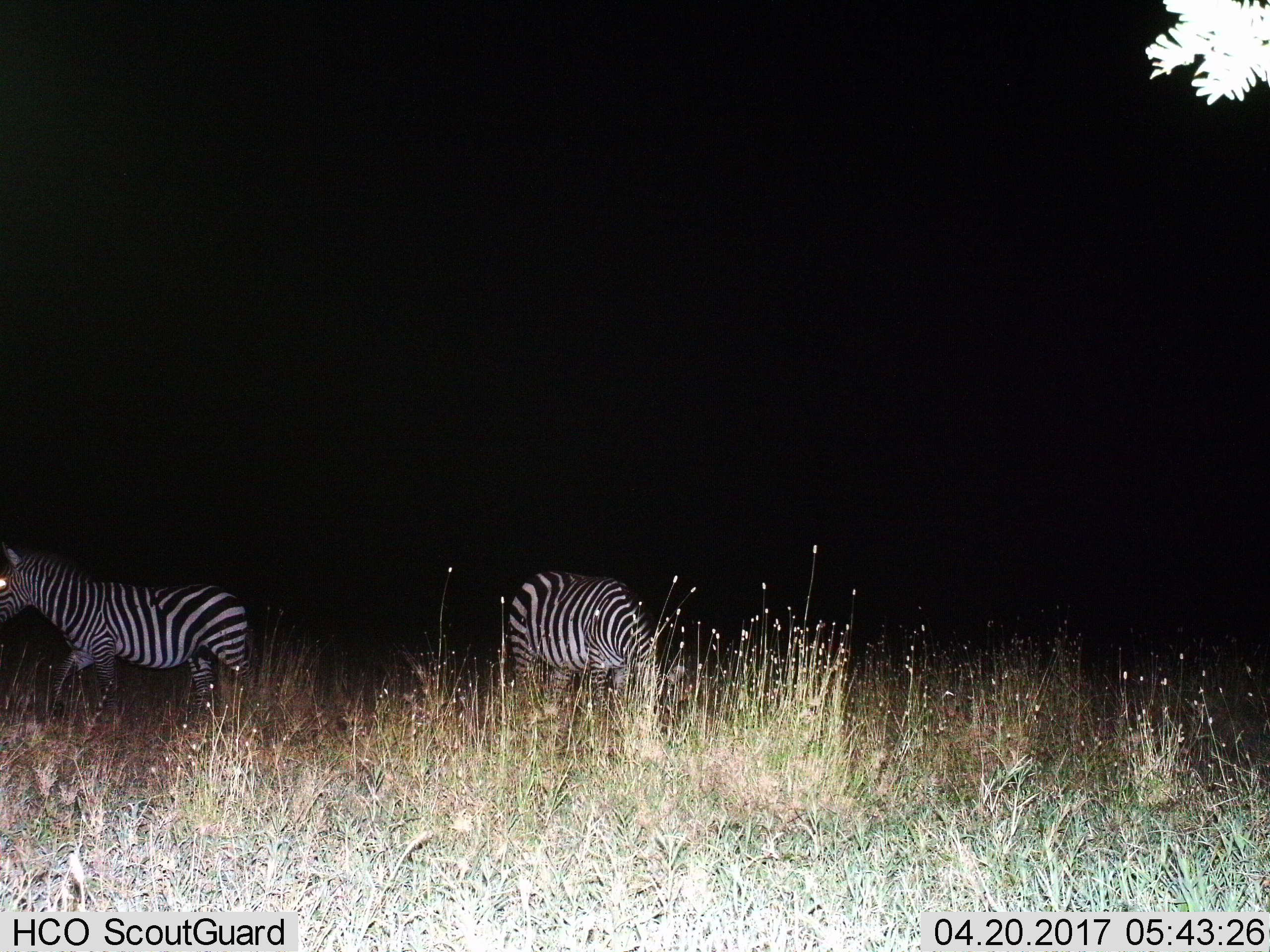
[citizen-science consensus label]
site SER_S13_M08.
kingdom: Animalia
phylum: Chordata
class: Mammalia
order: Perissodactyla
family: Equidae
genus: Equus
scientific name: Equus quagga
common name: plains zebra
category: zebraplains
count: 2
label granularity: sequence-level